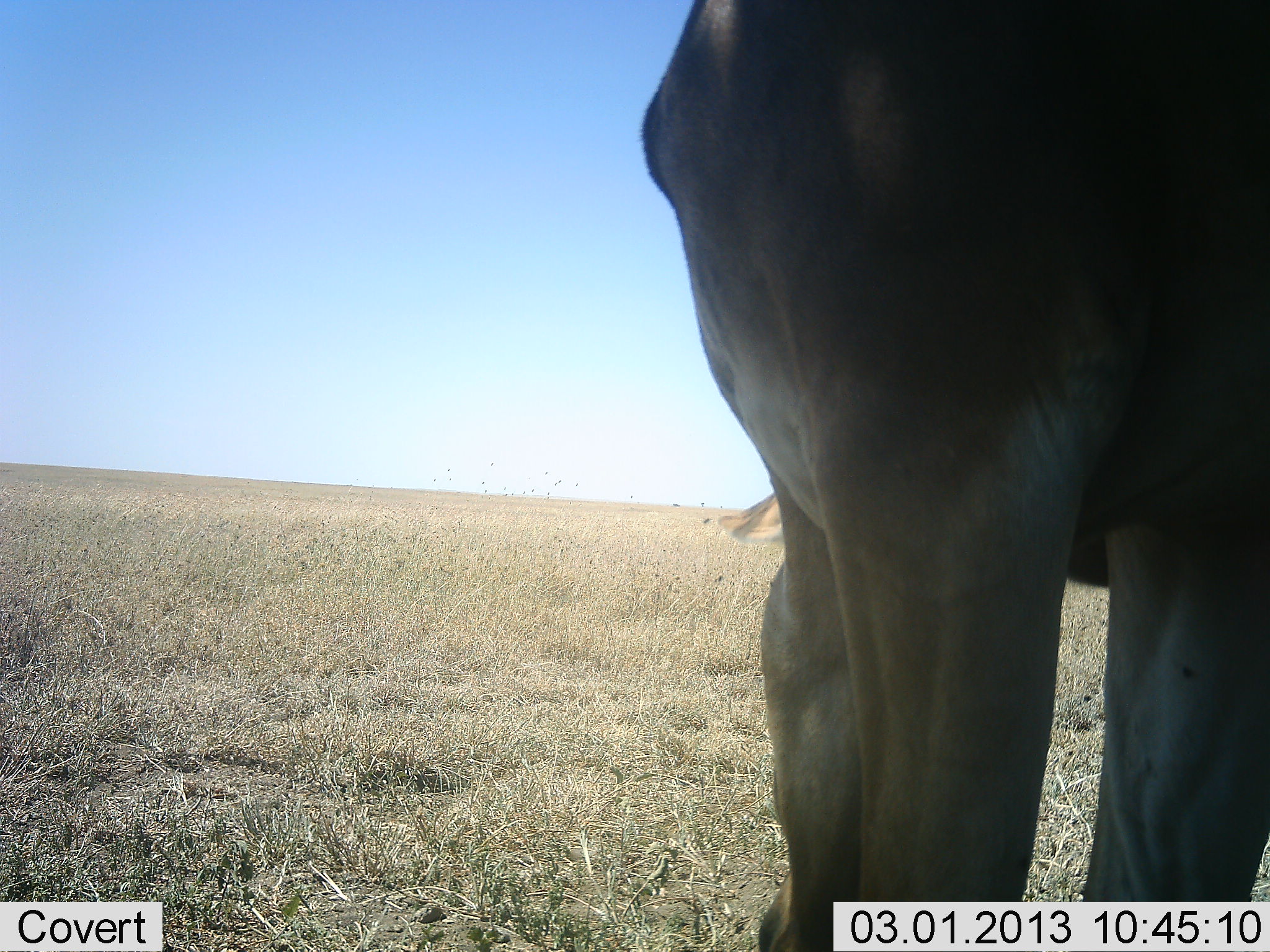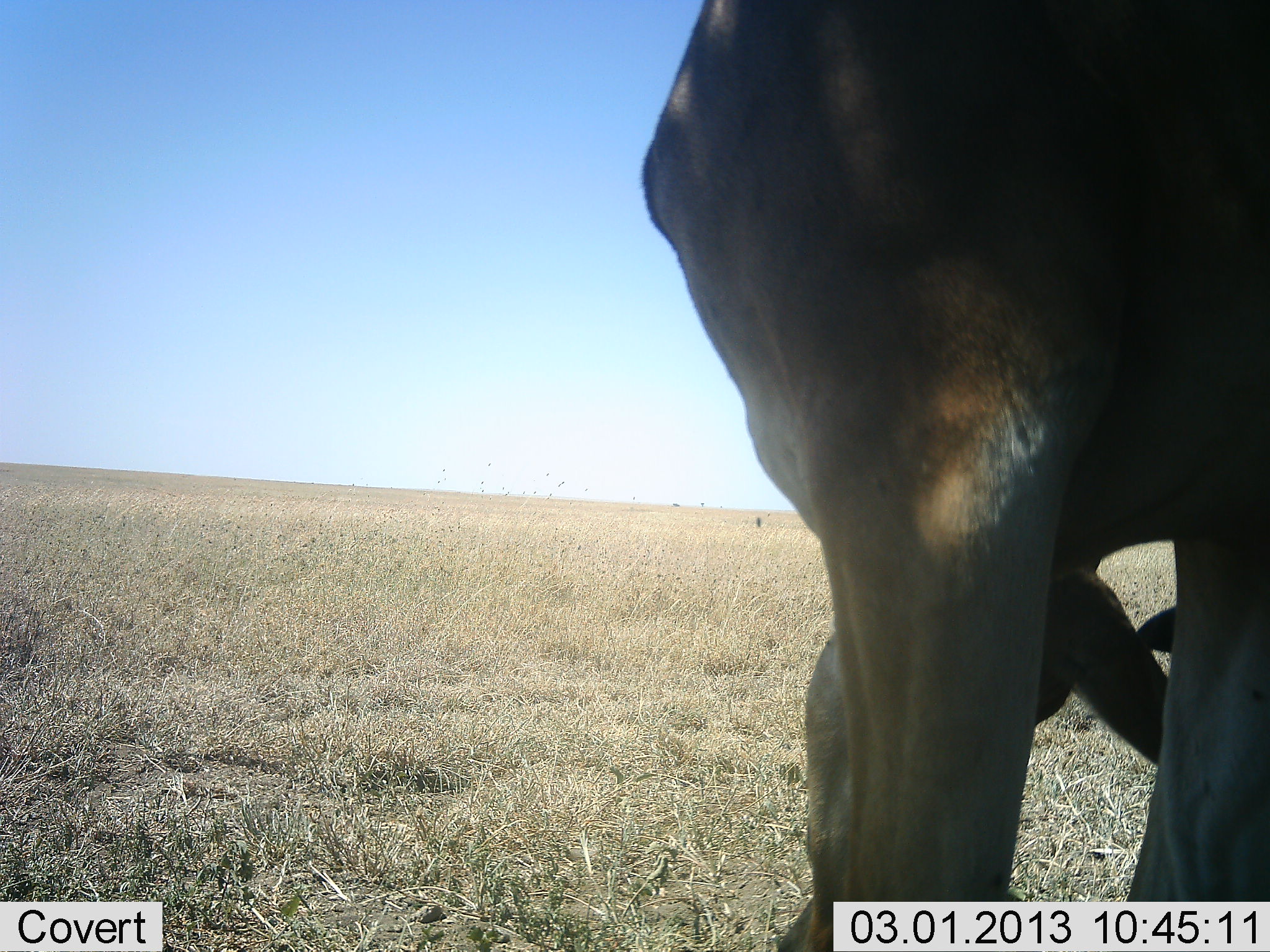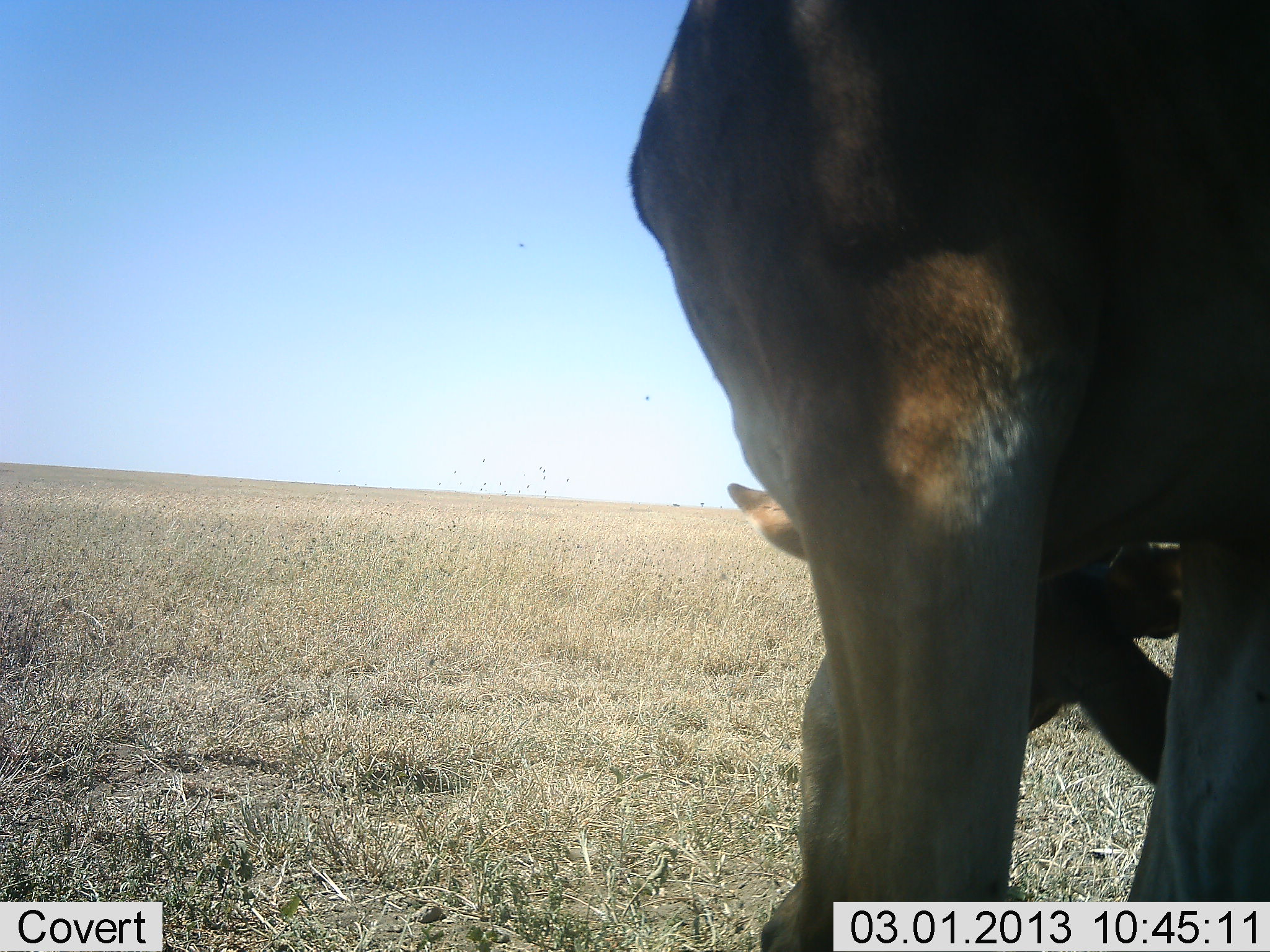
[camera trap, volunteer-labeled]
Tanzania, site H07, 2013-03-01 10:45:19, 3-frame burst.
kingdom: Animalia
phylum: Chordata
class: Mammalia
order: Artiodactyla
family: Bovidae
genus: Alcelaphus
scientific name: Alcelaphus buselaphus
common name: hartebeest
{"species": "hartebeest (Alcelaphus buselaphus)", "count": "1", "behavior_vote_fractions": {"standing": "50%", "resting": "0%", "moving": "0%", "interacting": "10%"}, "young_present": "0%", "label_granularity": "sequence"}